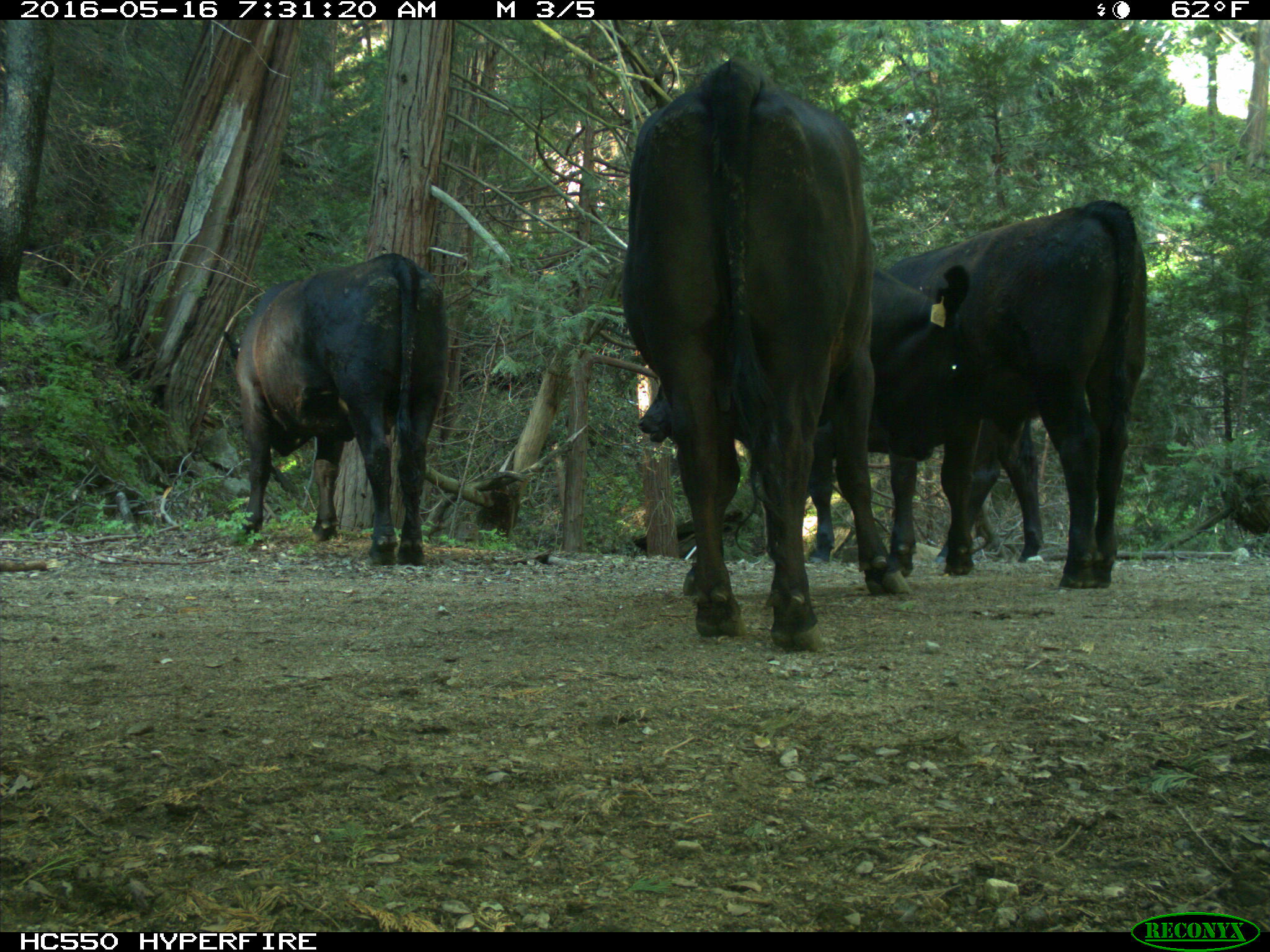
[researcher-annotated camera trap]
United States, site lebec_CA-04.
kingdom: Animalia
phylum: Chordata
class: Mammalia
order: Artiodactyla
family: Bovidae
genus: Bos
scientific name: Bos taurus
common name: domestic cow